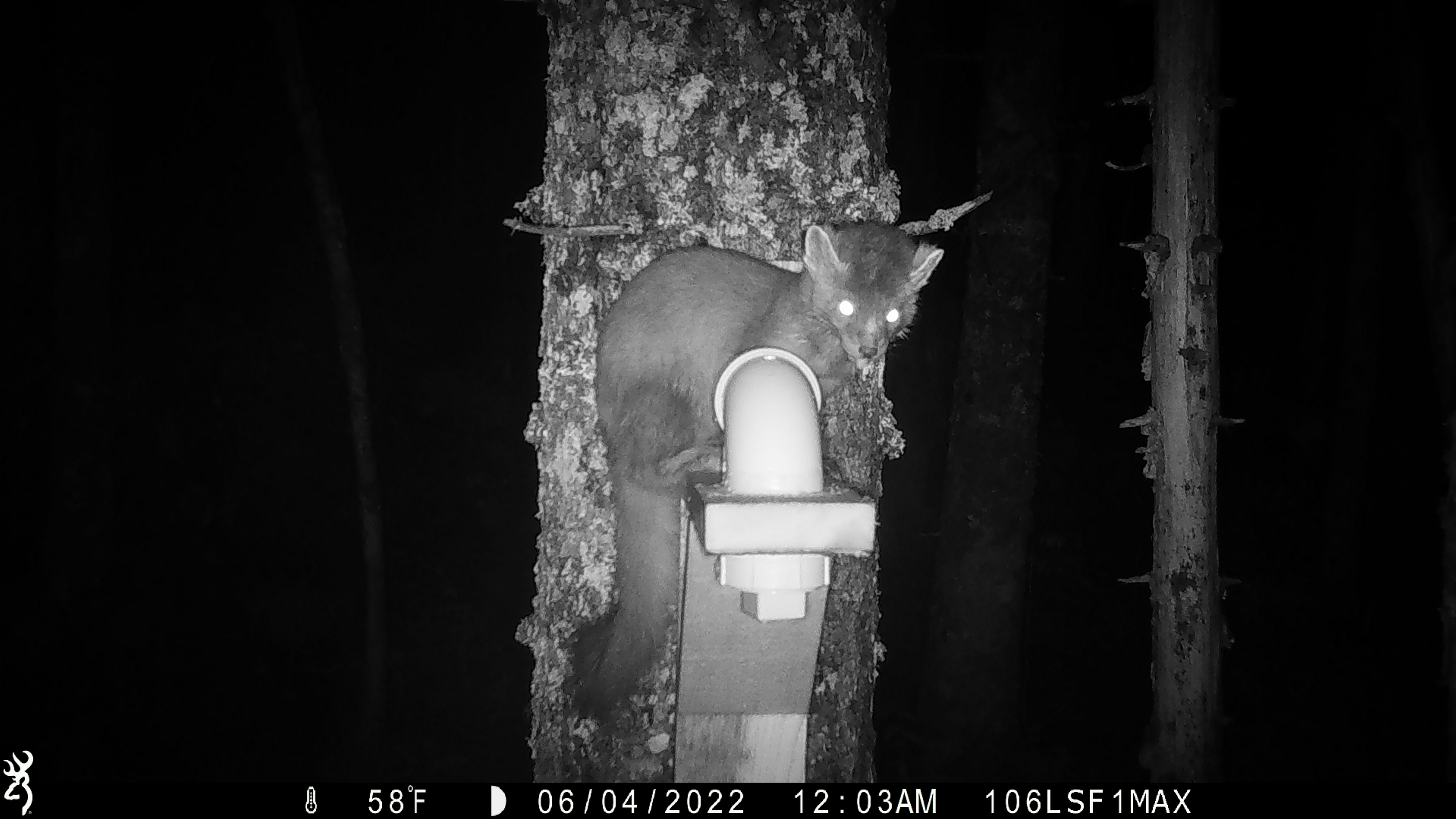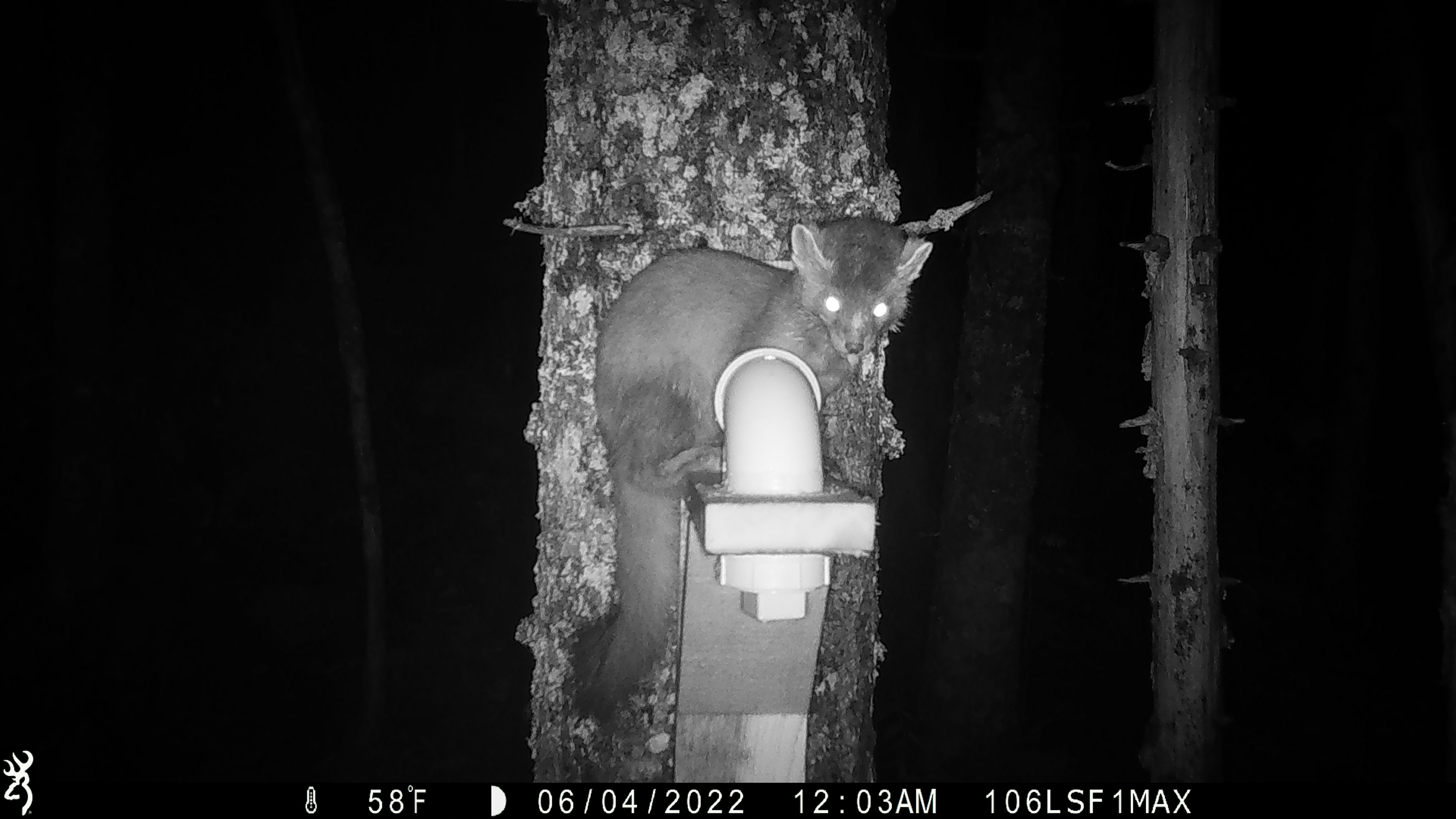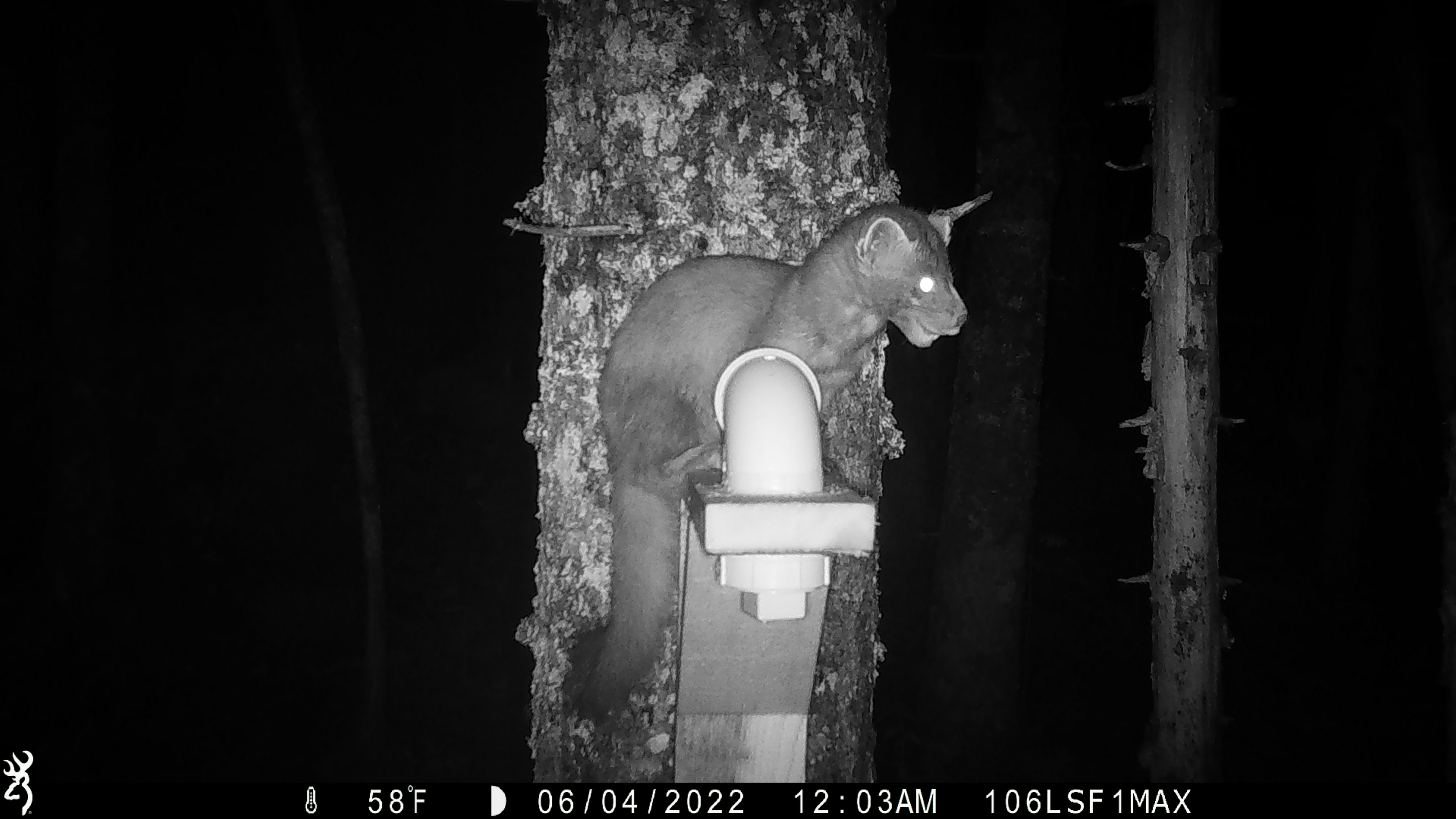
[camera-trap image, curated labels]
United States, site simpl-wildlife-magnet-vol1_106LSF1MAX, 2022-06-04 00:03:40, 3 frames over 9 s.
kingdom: Animalia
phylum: Chordata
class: Mammalia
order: Carnivora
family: Mustelidae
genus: Martes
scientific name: Martes americana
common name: american marten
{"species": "american marten (Martes americana)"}